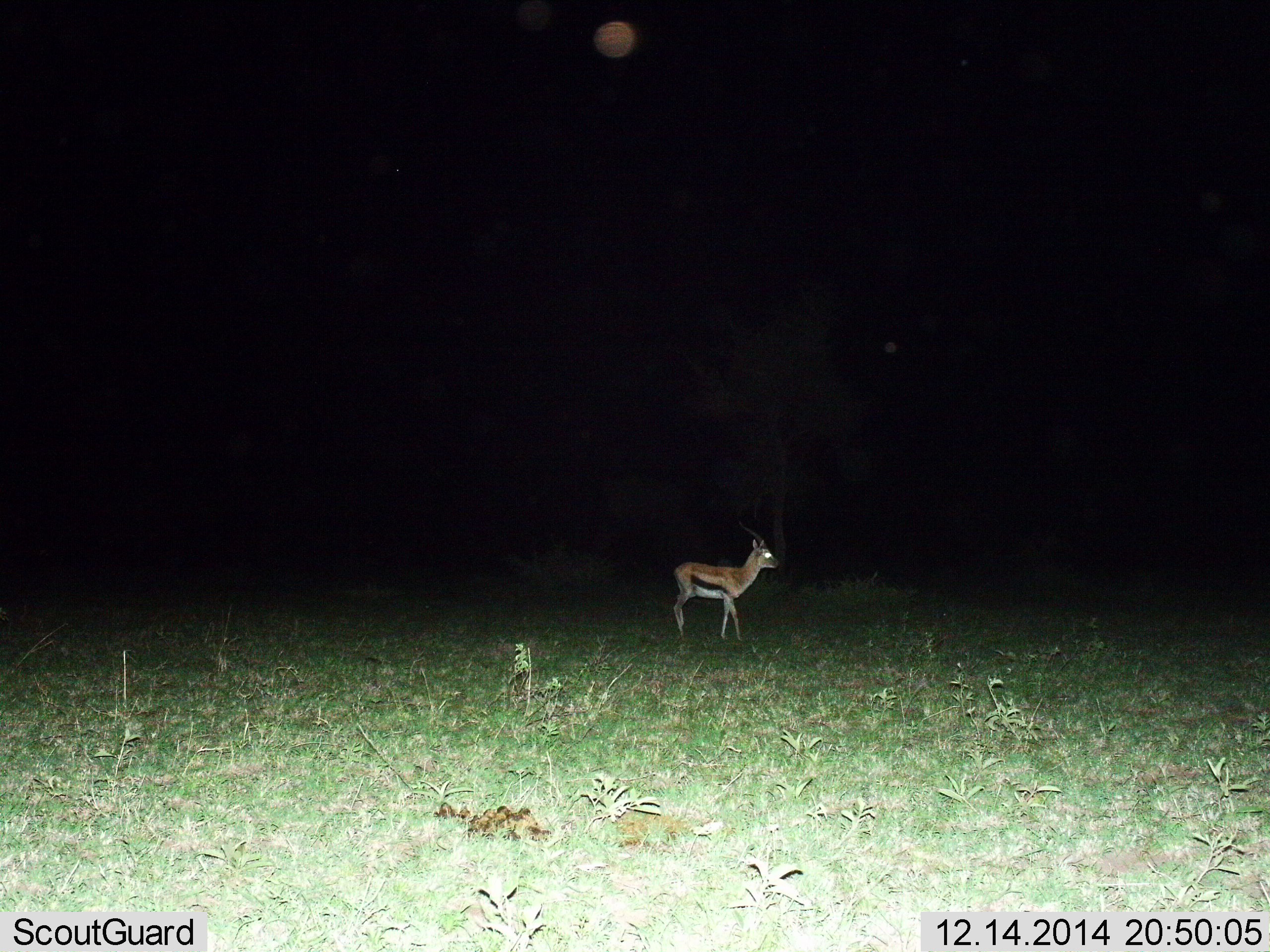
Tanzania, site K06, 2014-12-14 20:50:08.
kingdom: Animalia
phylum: Chordata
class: Mammalia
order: Artiodactyla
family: Bovidae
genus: Eudorcas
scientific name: Eudorcas thomsonii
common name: thomson's gazelle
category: gazellethomsons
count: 1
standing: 60%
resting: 0%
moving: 40%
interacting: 0%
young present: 0%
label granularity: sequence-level